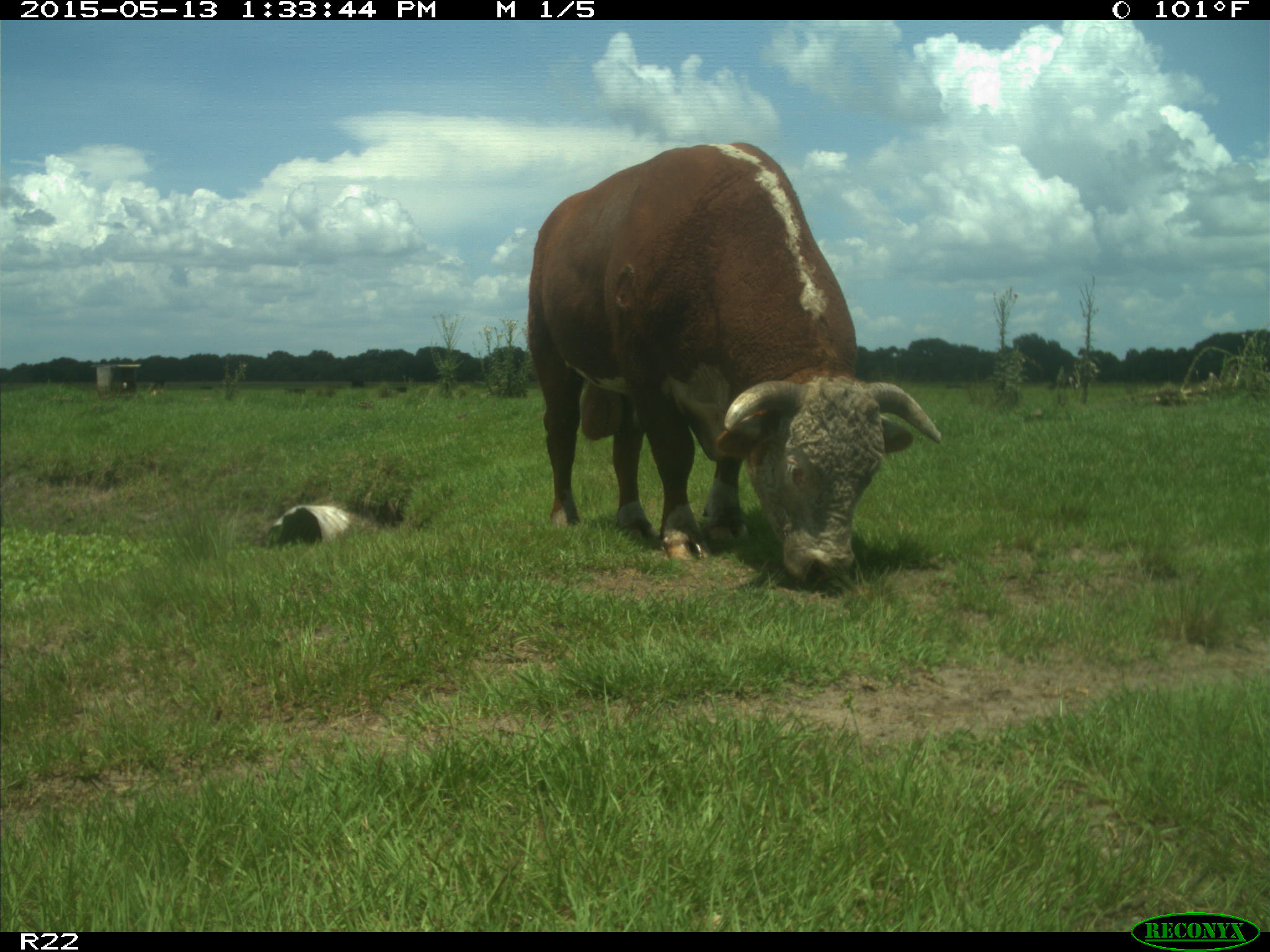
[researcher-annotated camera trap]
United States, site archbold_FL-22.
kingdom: Animalia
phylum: Chordata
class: Mammalia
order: Artiodactyla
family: Bovidae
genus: Bos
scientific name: Bos taurus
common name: domestic cow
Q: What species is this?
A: Bos taurus (domestic cow).